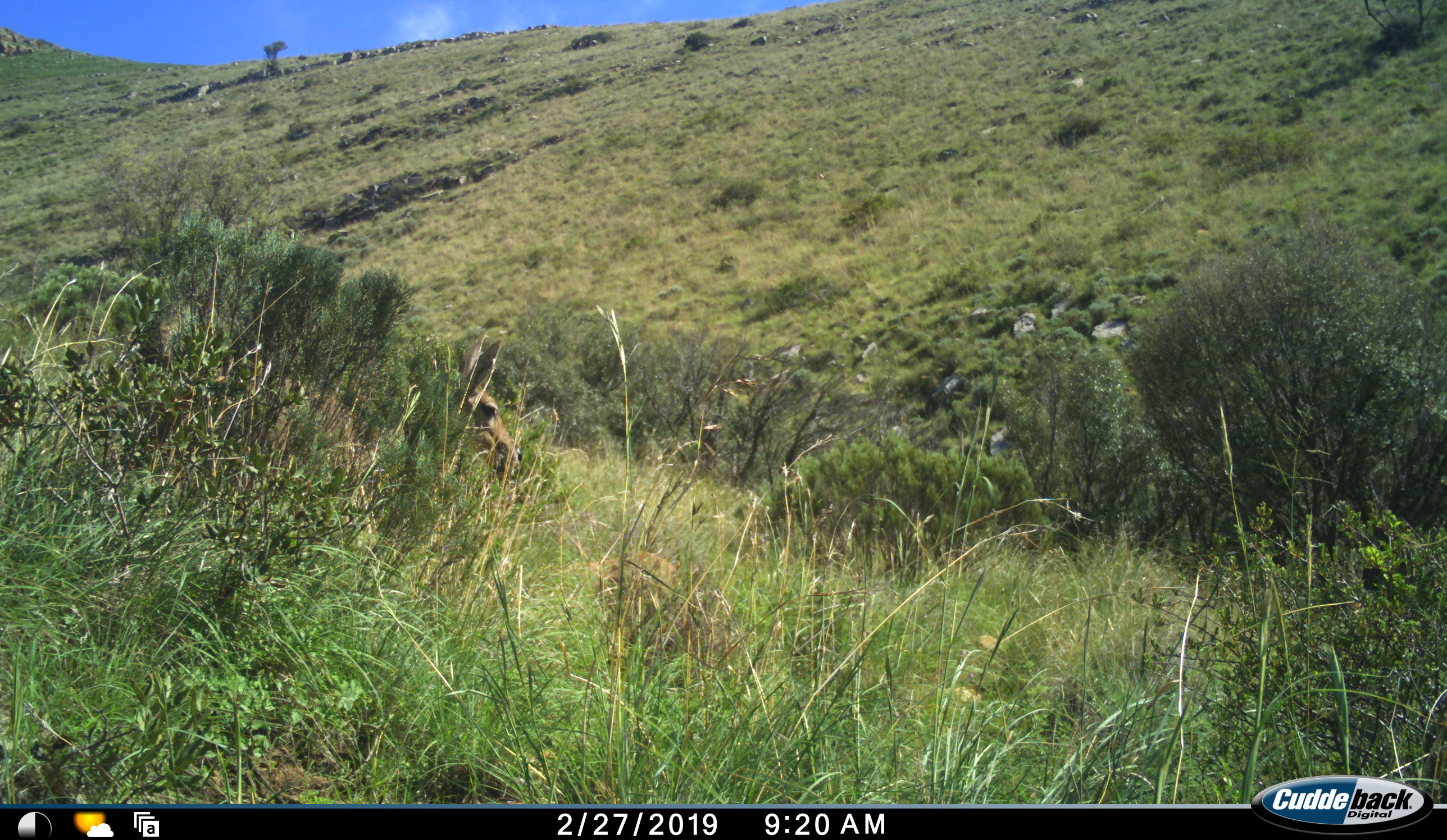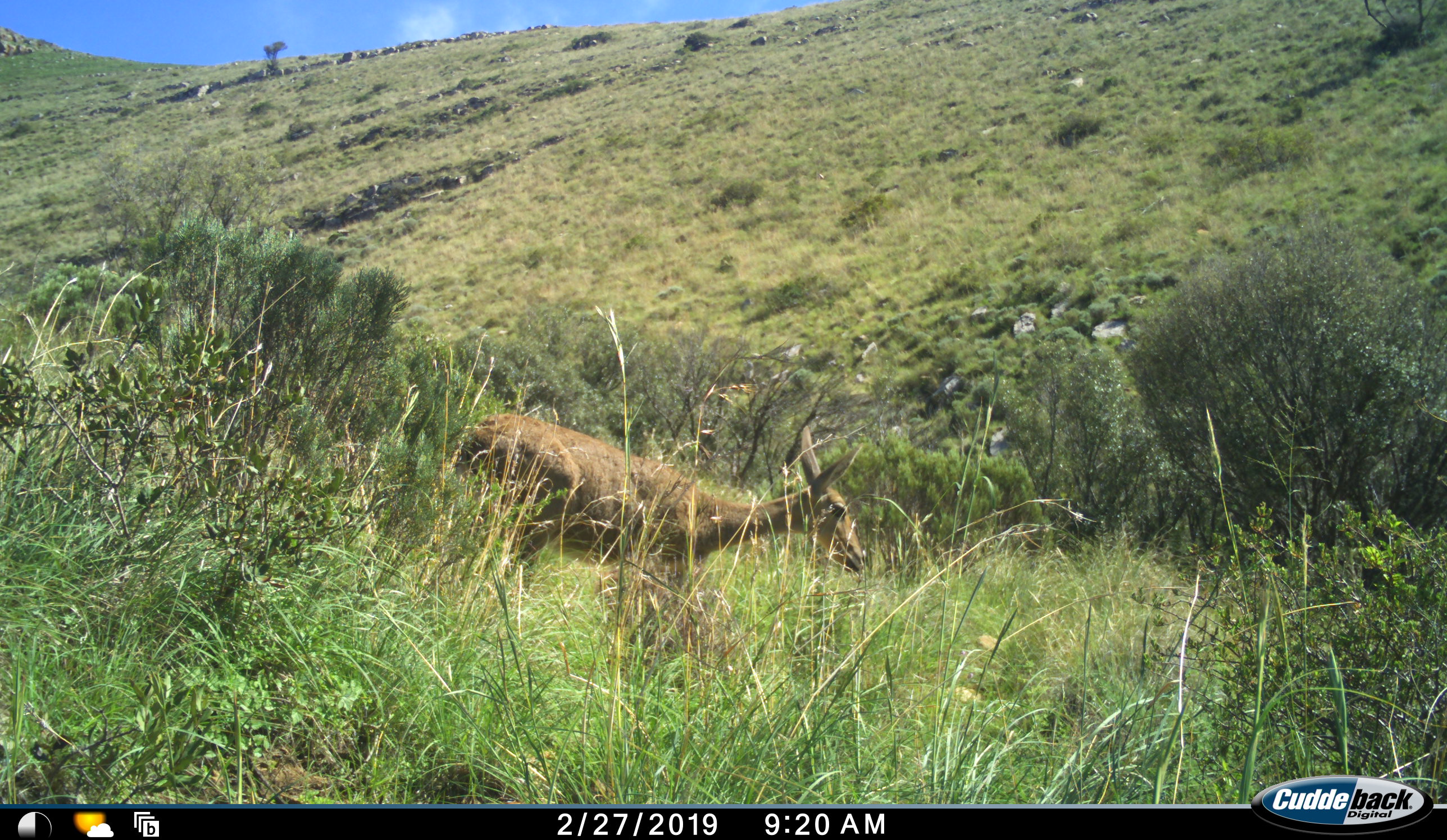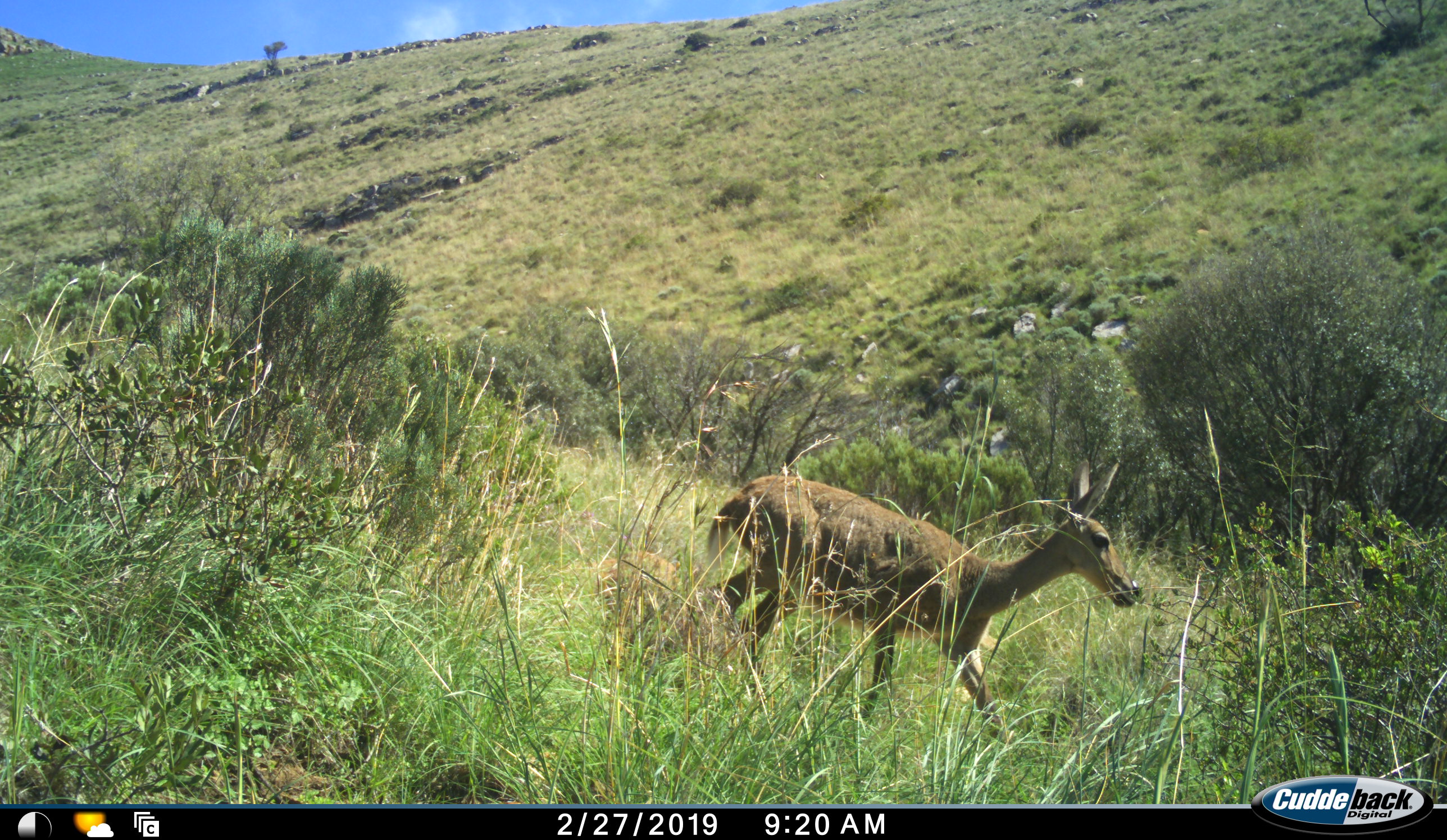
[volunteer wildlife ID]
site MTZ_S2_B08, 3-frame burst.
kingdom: Animalia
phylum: Chordata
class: Mammalia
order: Artiodactyla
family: Bovidae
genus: Pelea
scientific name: Pelea capreolus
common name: grey rhebok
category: rhebokgrey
Rhebokgrey (grey rhebok) (Pelea capreolus), count 1. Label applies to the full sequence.